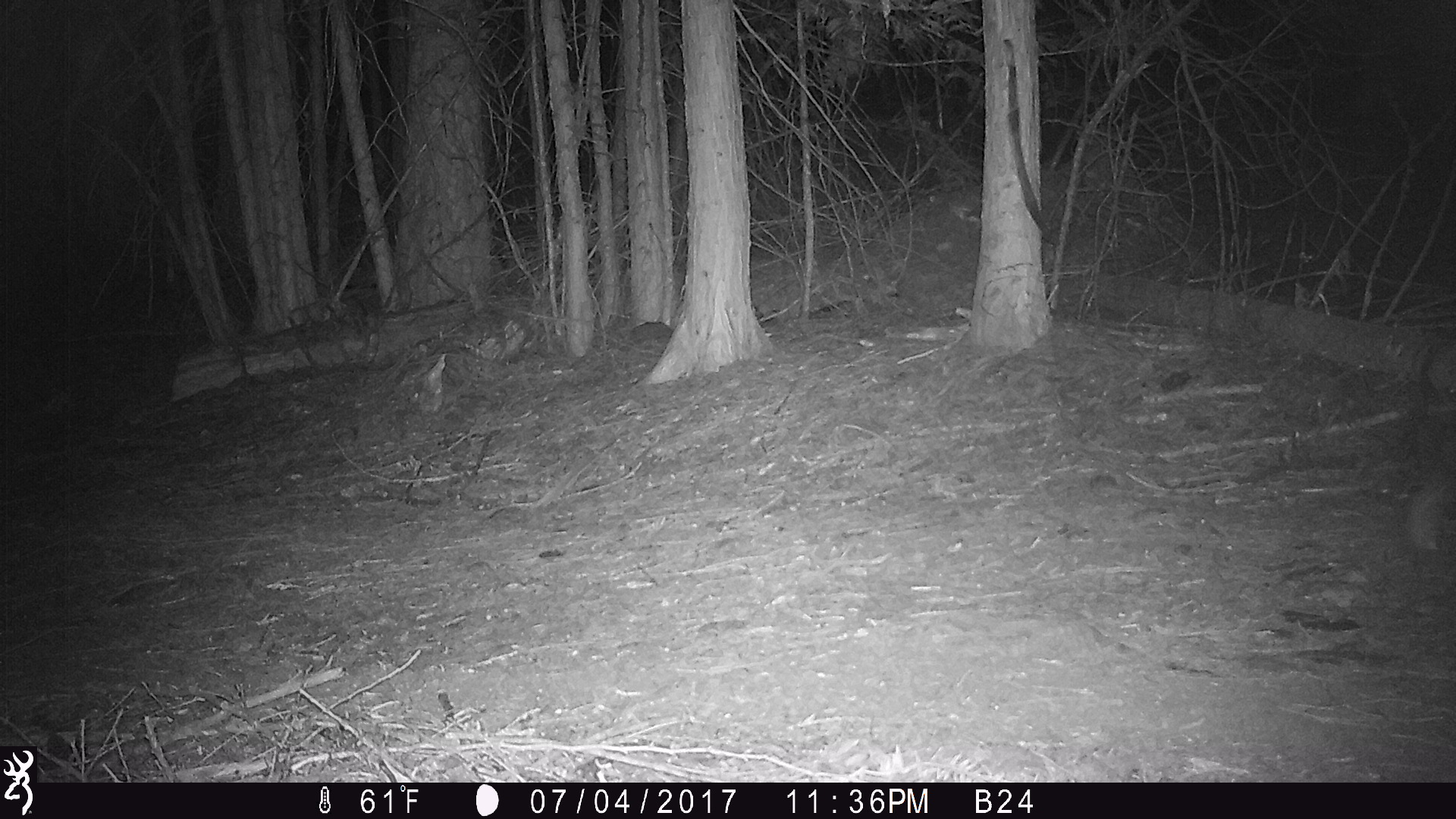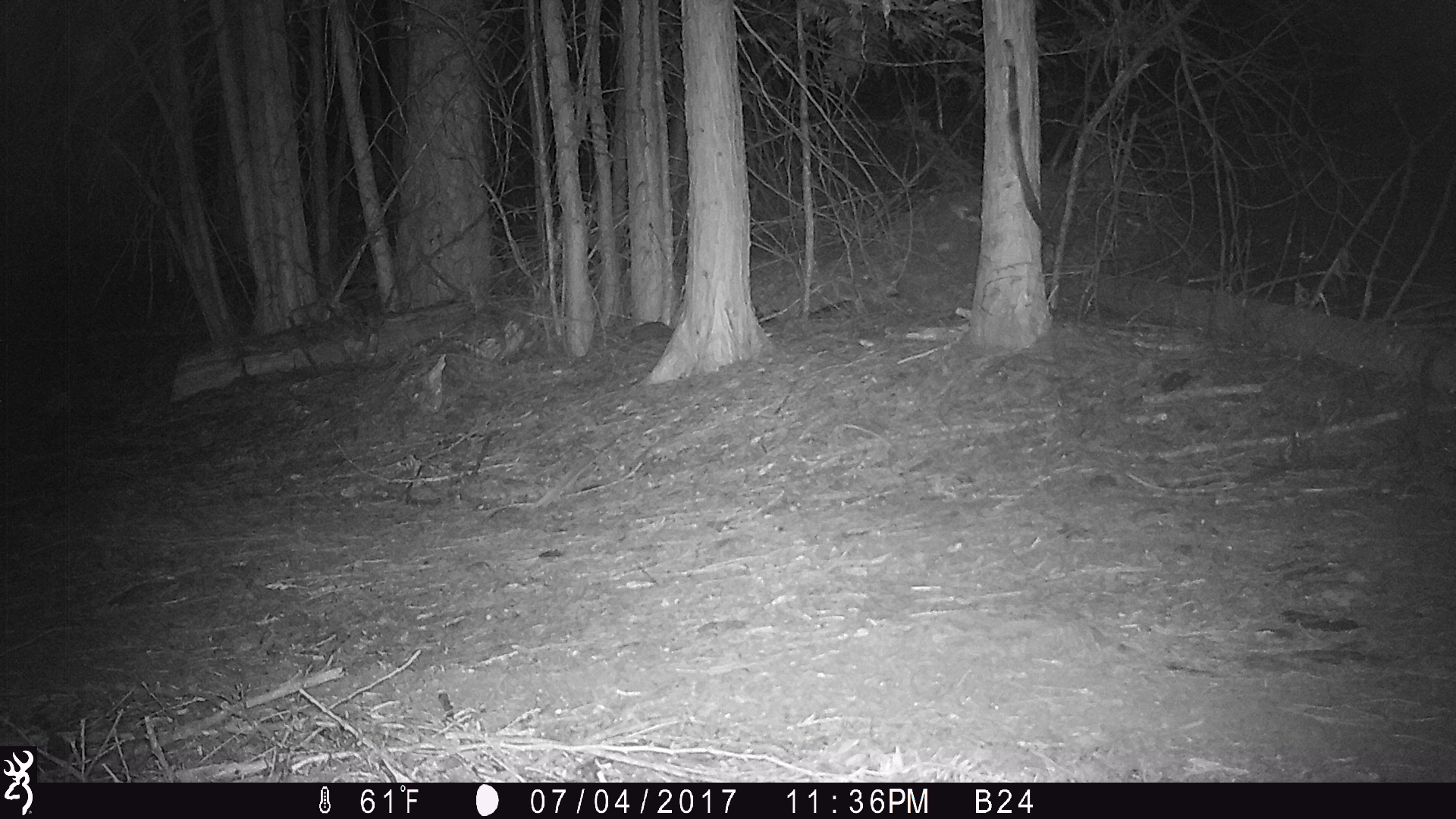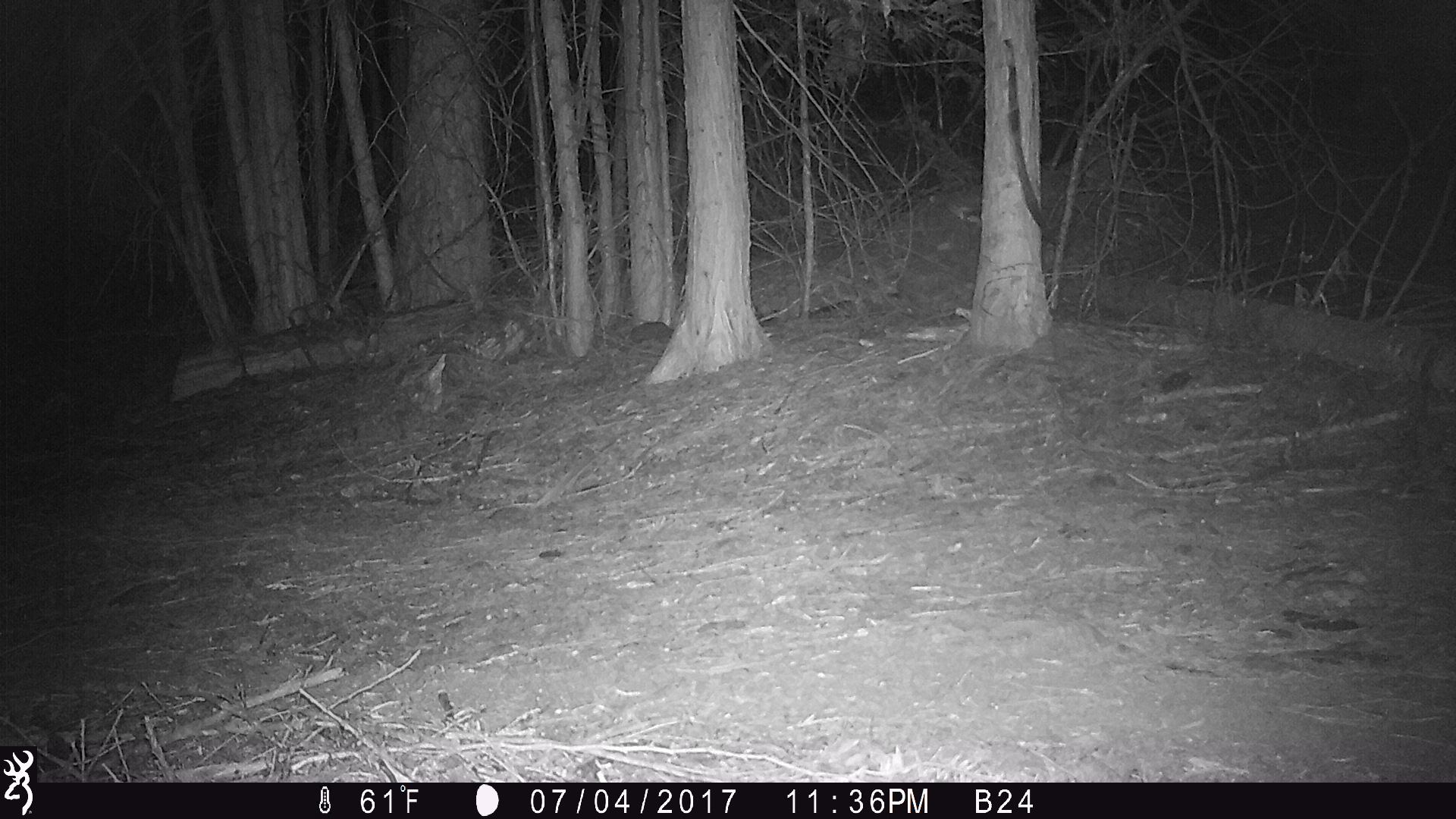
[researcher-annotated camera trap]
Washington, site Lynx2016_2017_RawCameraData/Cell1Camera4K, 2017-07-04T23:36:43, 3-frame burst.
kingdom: Animalia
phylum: Chordata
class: Mammalia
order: Lagomorpha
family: Leporidae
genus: Lepus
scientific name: Lepus americanus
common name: snowshoe hare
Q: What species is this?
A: Lepus americanus (snowshoe hare).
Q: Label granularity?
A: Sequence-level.